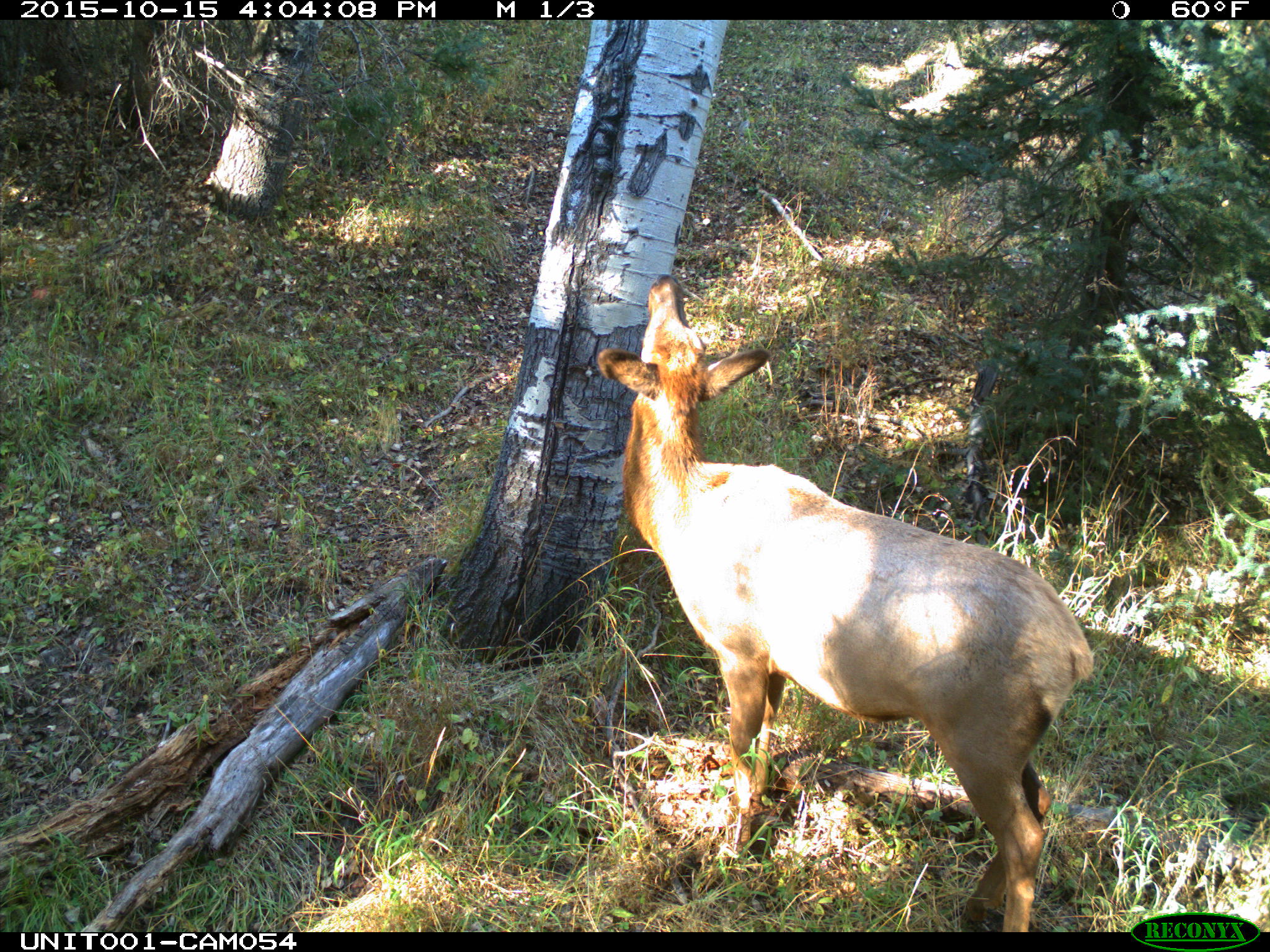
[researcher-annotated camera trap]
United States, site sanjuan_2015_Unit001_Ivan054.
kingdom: Animalia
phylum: Chordata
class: Mammalia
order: Artiodactyla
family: Cervidae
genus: Cervus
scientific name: Cervus elaphus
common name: red deer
Cervus elaphus (red deer).